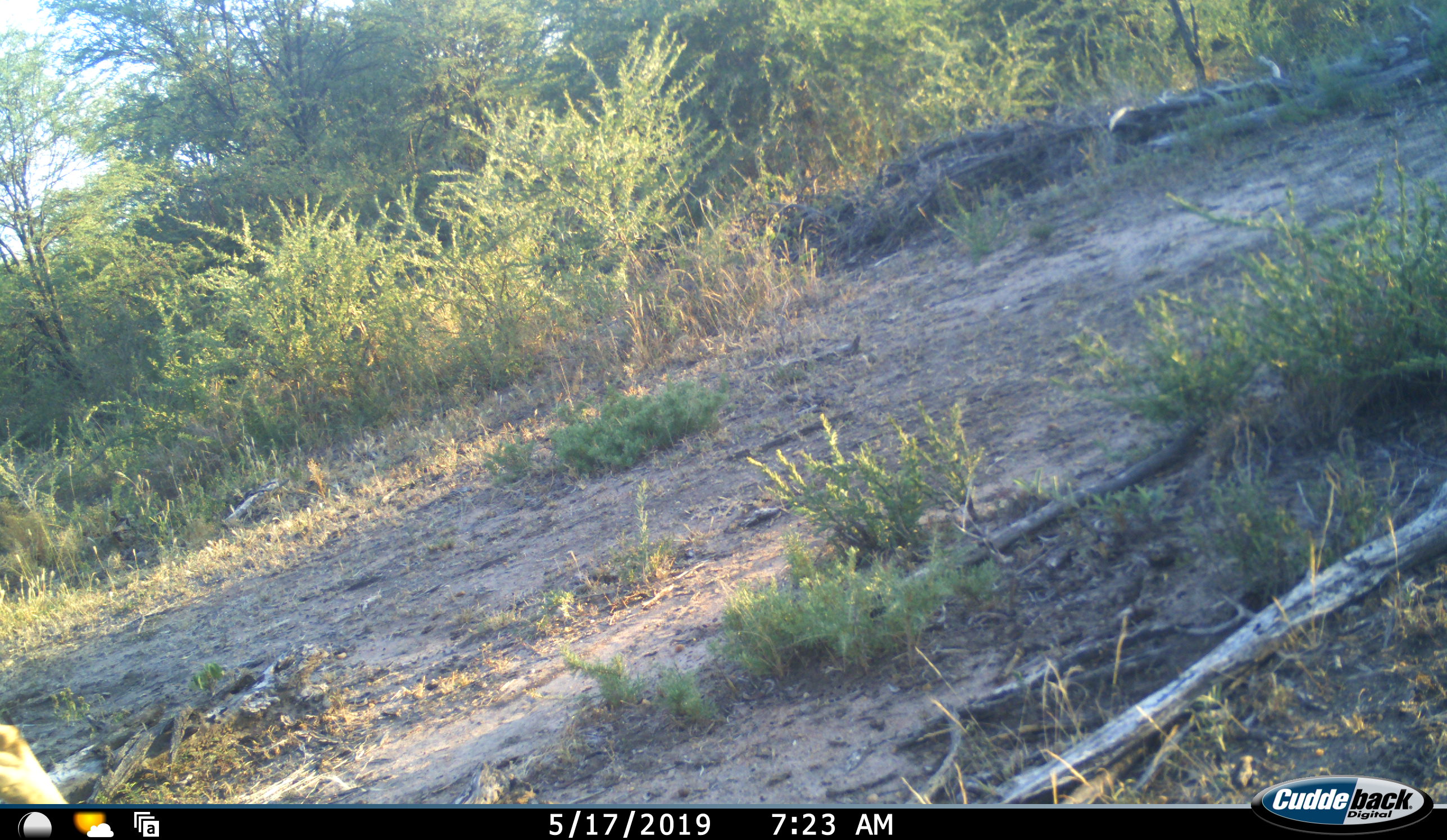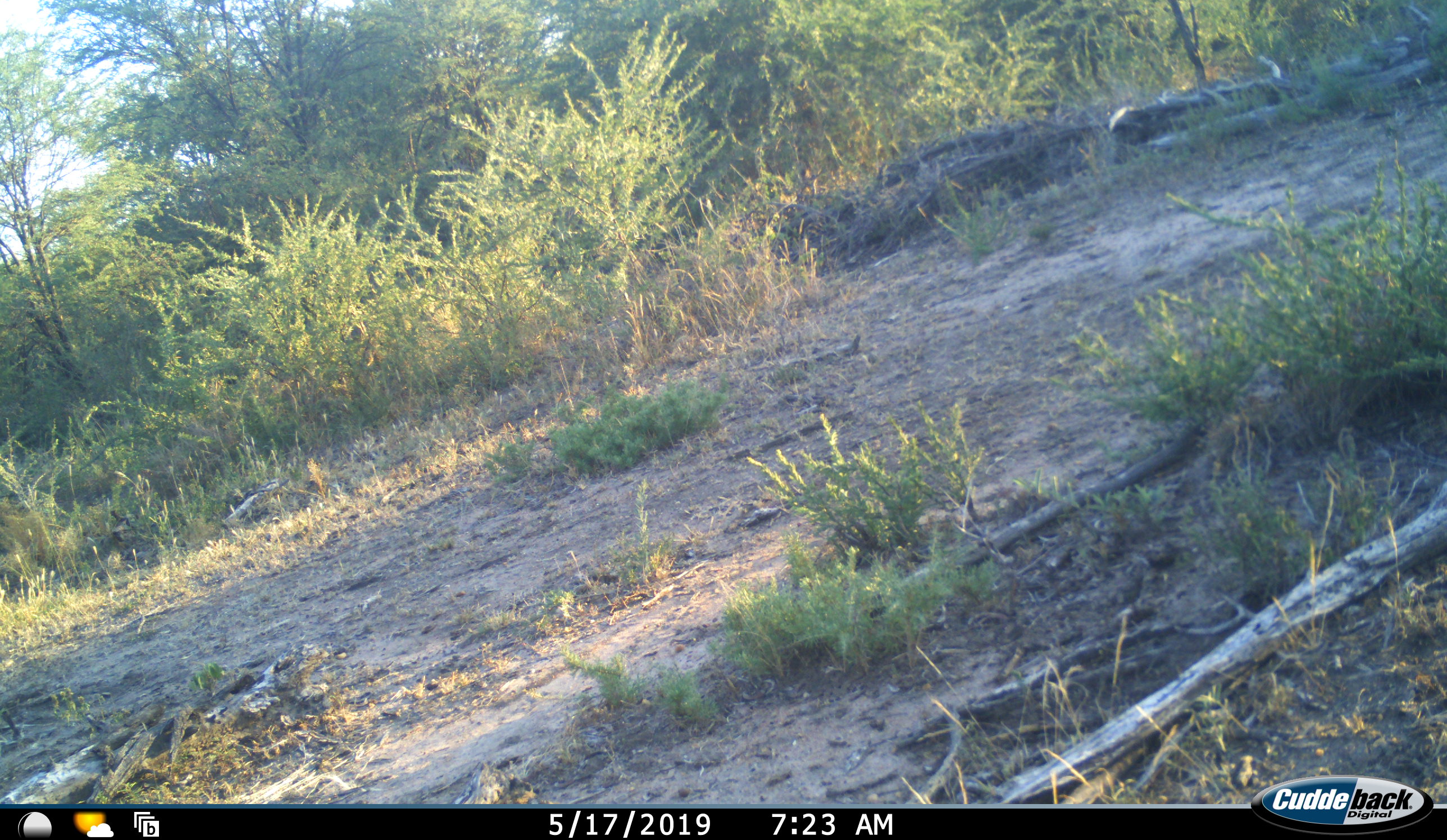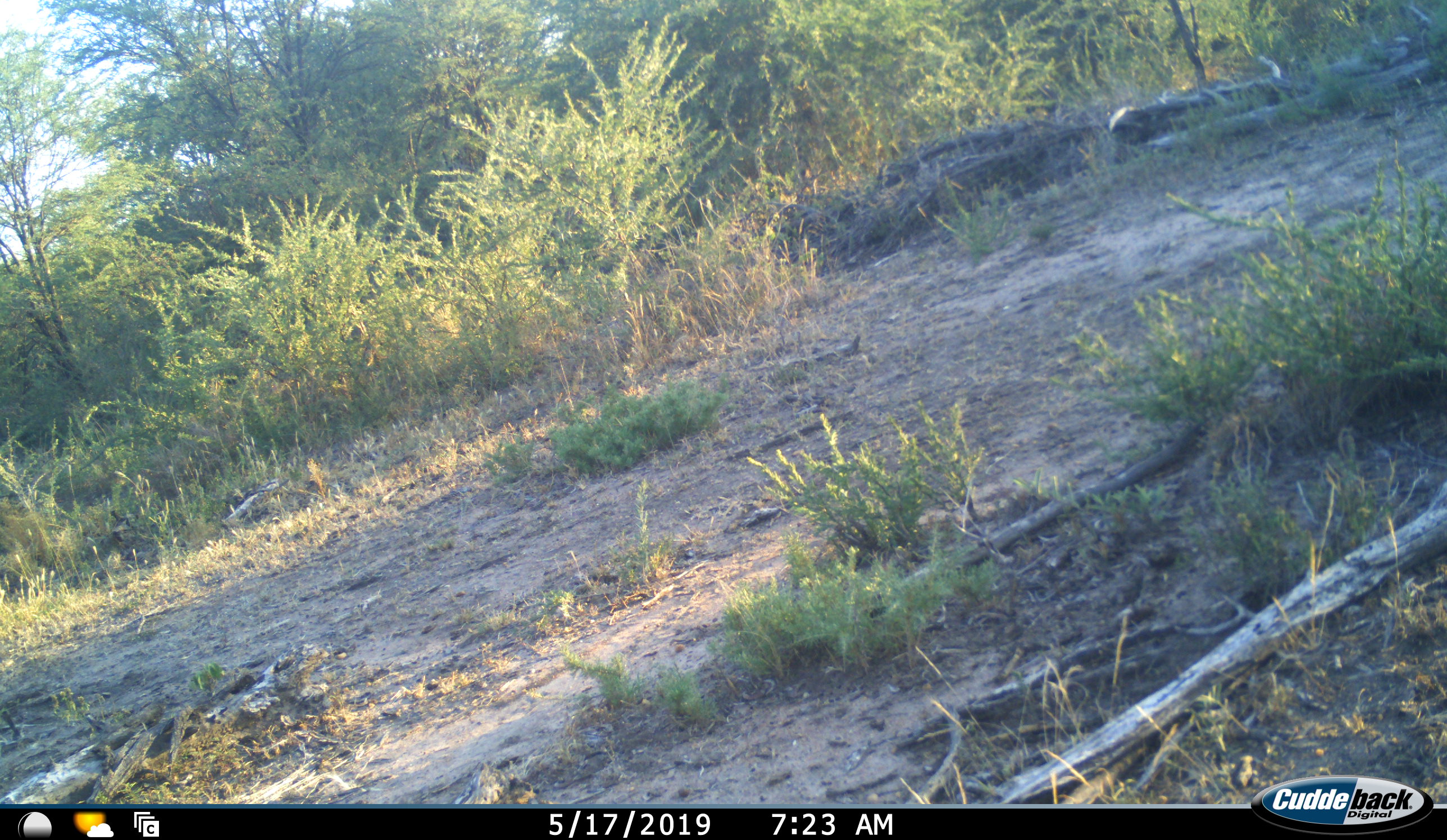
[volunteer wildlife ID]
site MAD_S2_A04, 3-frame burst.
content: unidentified animal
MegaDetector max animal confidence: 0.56